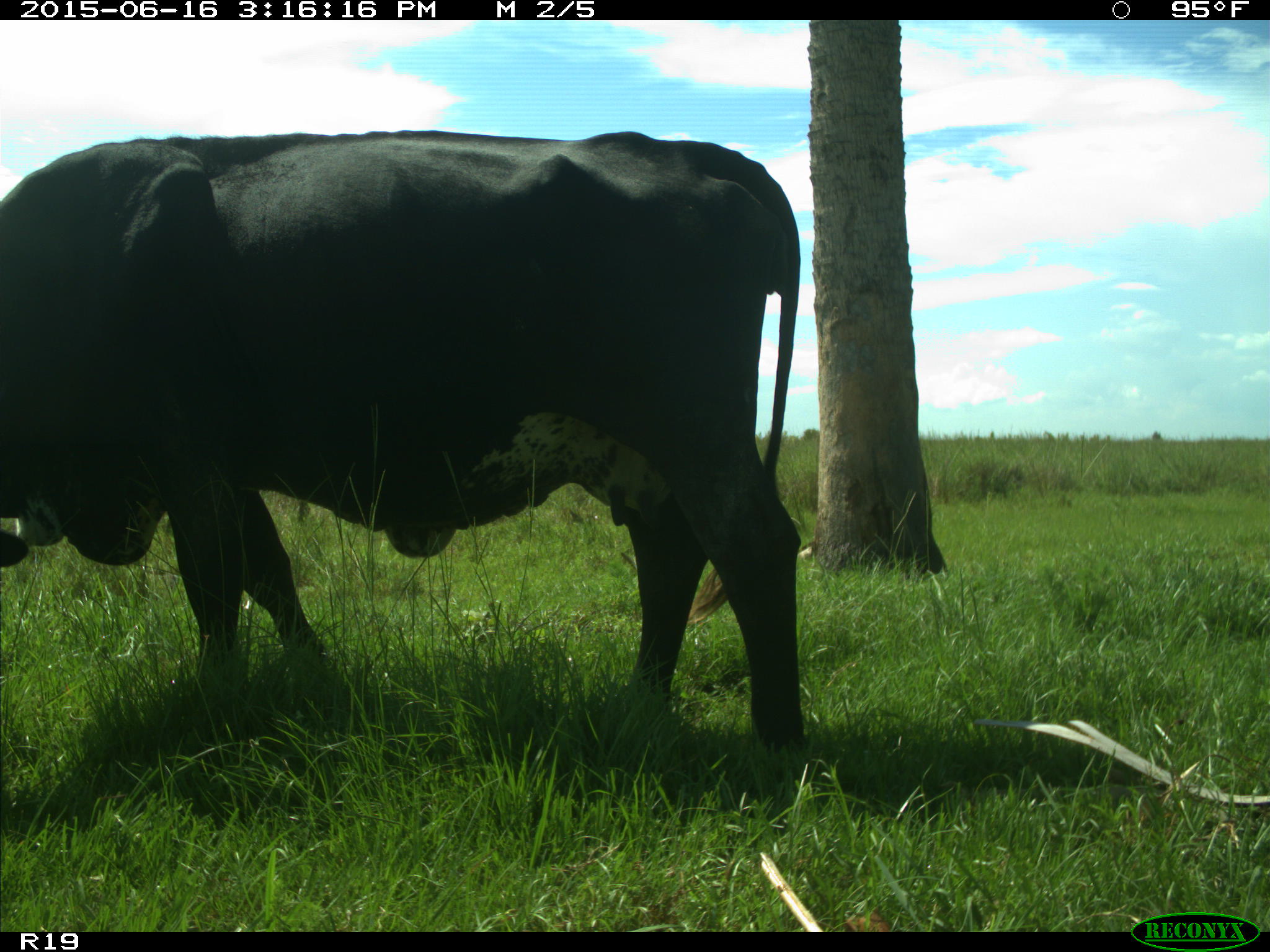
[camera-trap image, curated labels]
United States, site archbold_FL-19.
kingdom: Animalia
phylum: Chordata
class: Mammalia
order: Artiodactyla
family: Bovidae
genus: Bos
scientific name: Bos taurus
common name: domestic cow